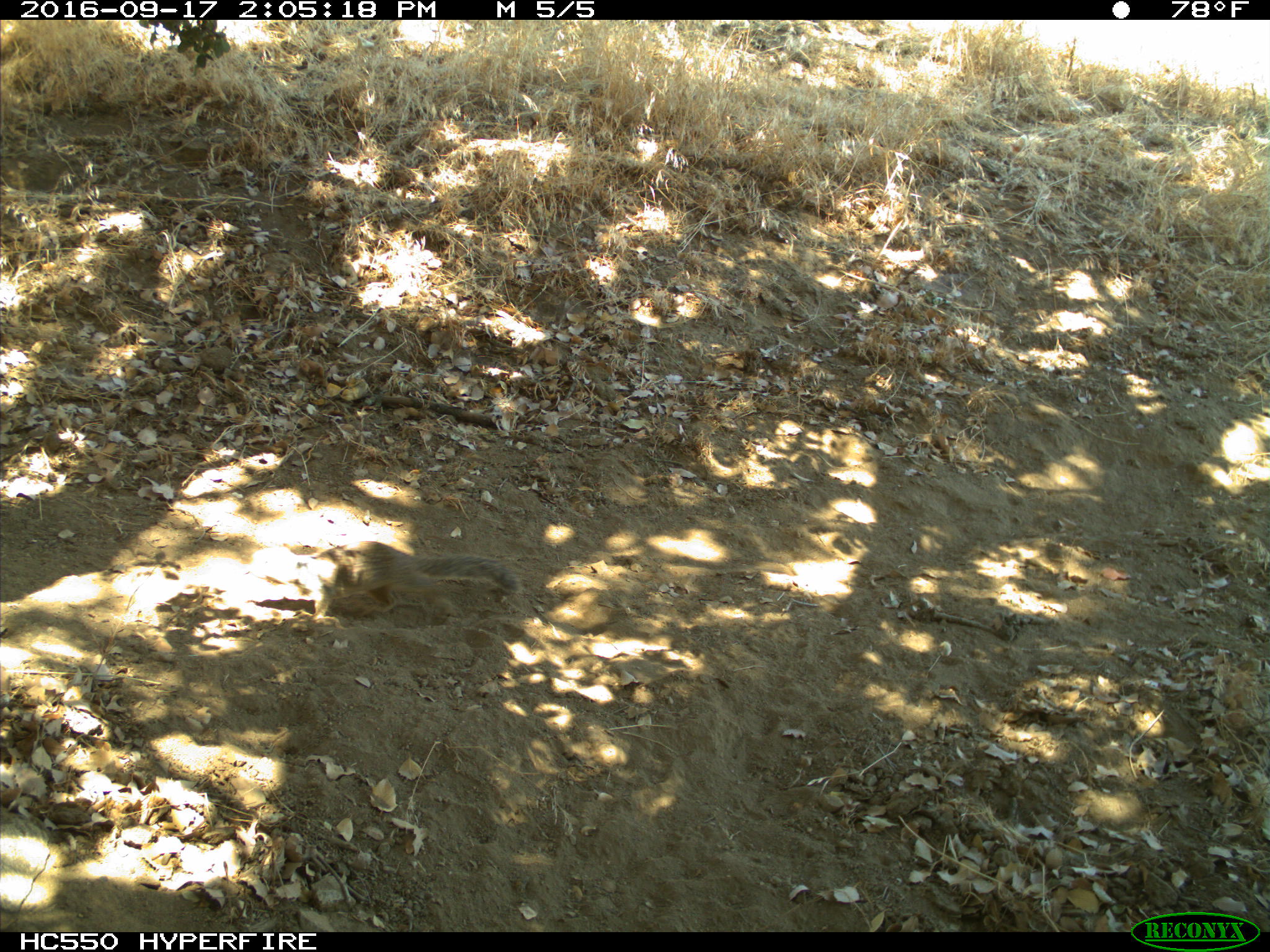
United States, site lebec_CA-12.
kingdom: Animalia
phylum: Chordata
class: Mammalia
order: Rodentia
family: Sciuridae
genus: Otospermophilus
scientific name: Otospermophilus beecheyi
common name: california ground squirrel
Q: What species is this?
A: Otospermophilus beecheyi (california ground squirrel).